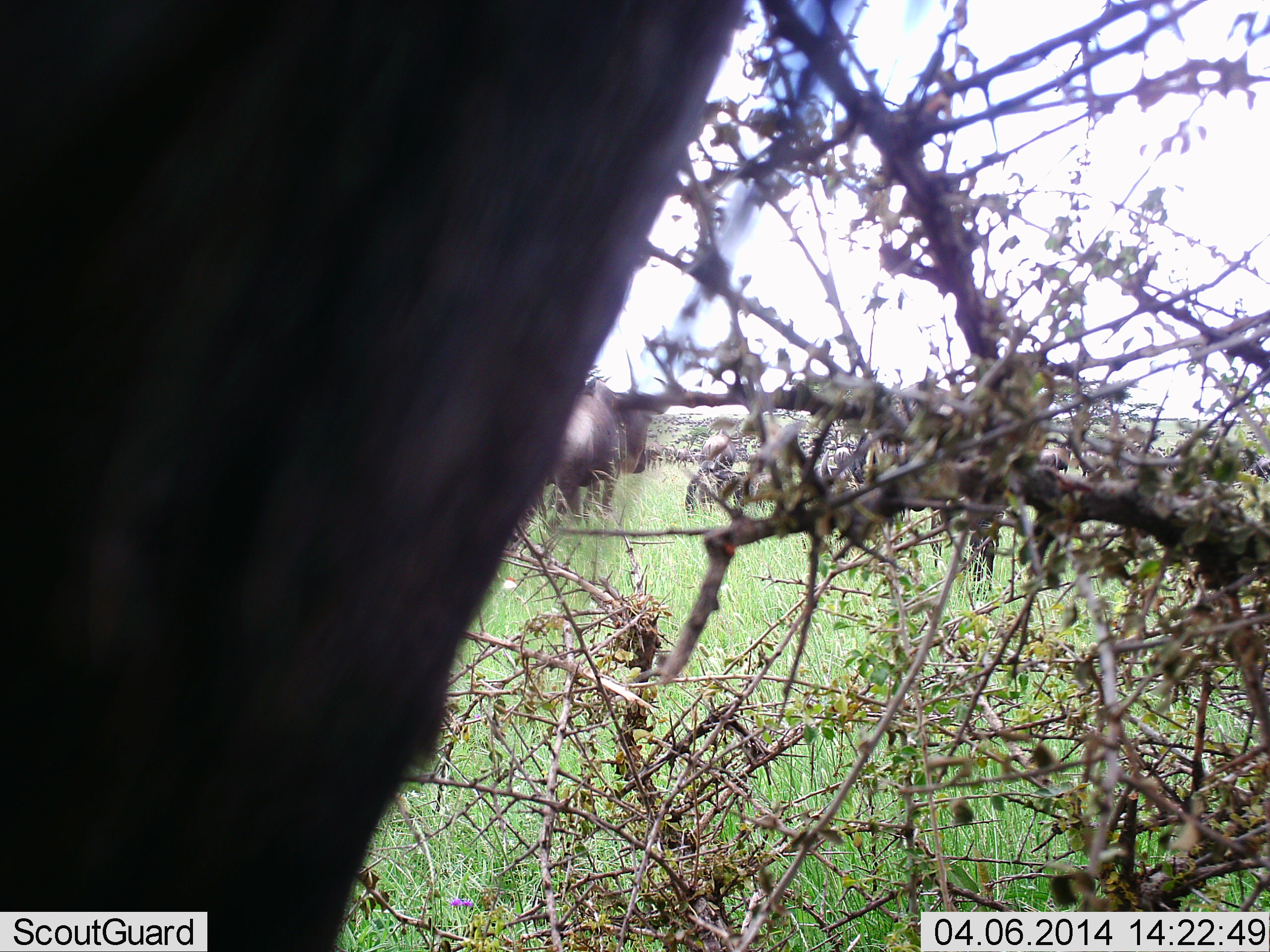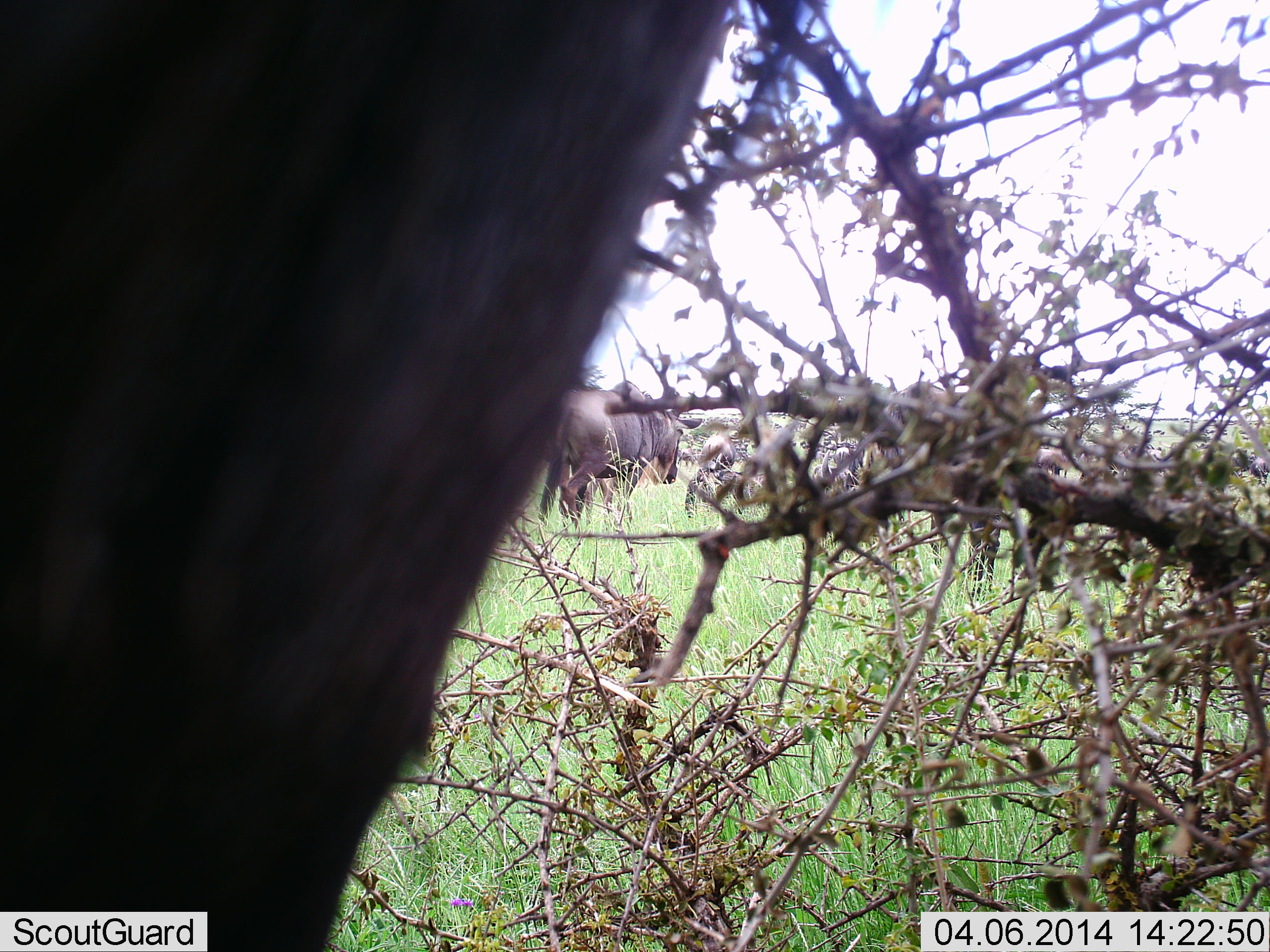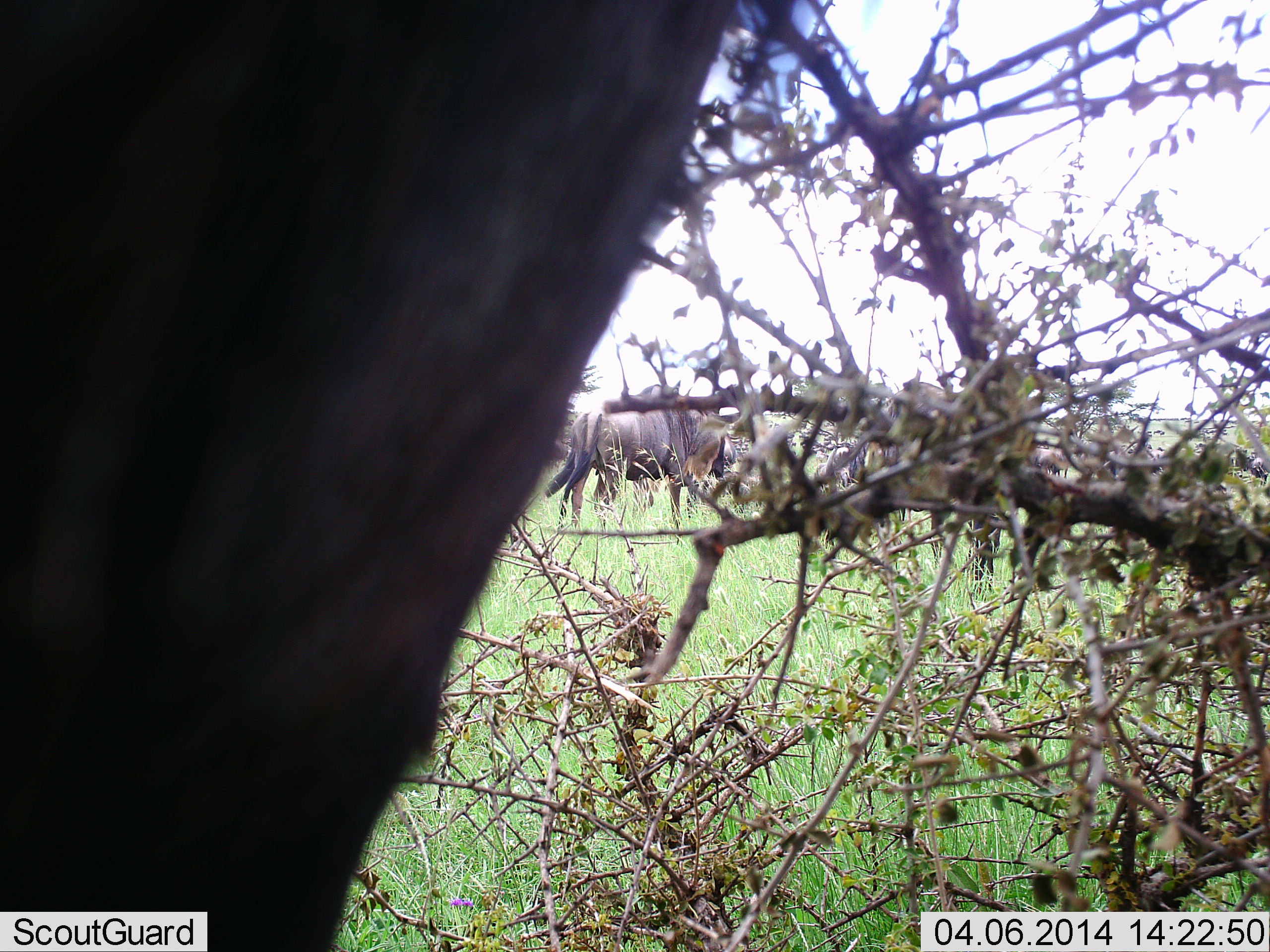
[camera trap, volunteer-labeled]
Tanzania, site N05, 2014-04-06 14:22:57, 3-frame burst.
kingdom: Animalia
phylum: Chordata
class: Mammalia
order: Artiodactyla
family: Bovidae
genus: Connochaetes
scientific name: Connochaetes taurinus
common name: blue wildebeest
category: wildebeest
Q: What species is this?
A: Wildebeest (blue wildebeest) (Connochaetes taurinus).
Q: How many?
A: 2.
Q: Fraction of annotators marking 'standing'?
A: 70%.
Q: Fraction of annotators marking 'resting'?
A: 0%.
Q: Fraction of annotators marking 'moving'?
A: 60%.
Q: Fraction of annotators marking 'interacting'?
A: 0%.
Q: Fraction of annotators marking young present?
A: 0%.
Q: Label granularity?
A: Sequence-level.